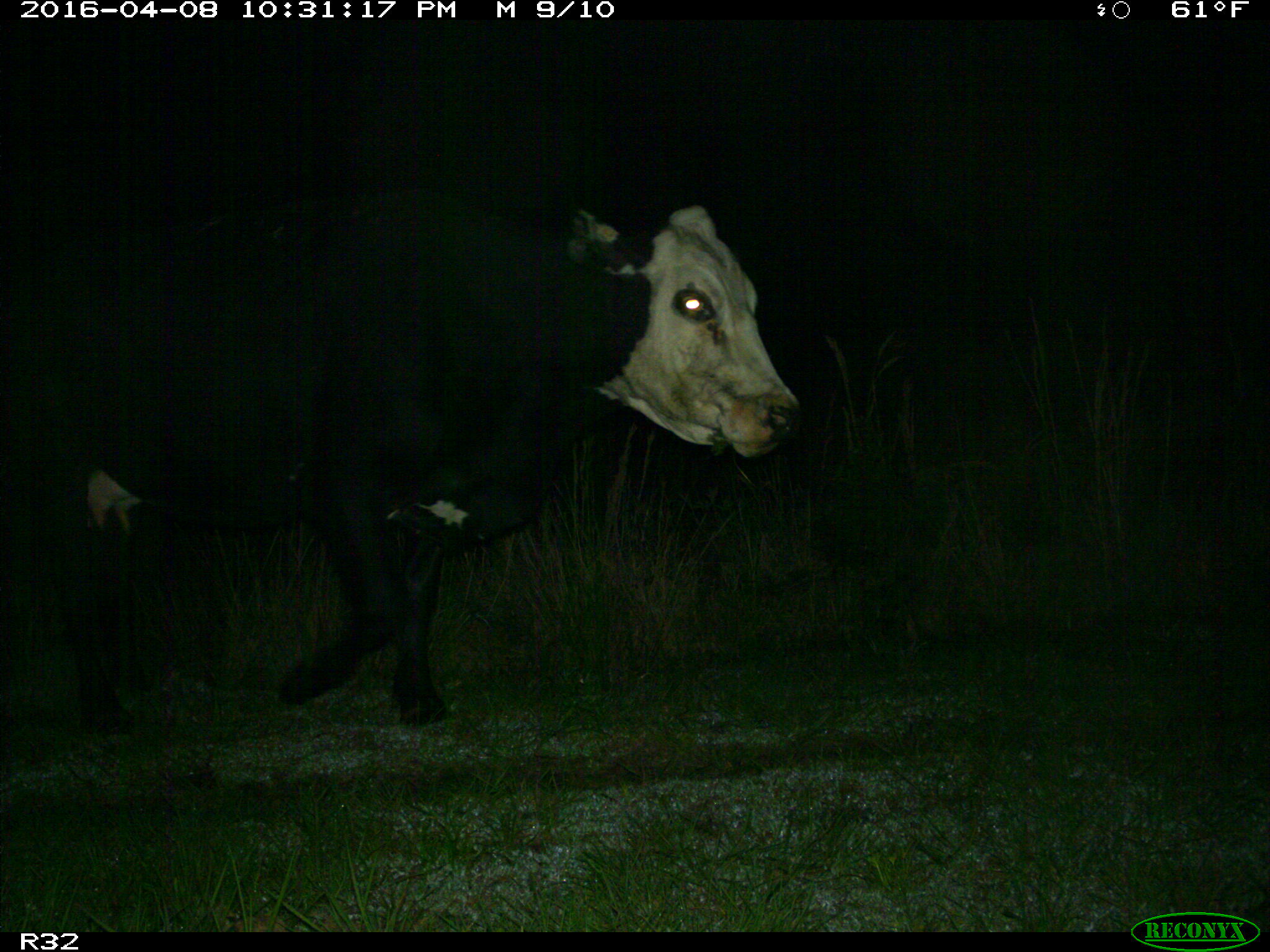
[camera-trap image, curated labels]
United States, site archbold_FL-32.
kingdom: Animalia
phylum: Chordata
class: Mammalia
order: Artiodactyla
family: Bovidae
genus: Bos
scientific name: Bos taurus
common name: domestic cow